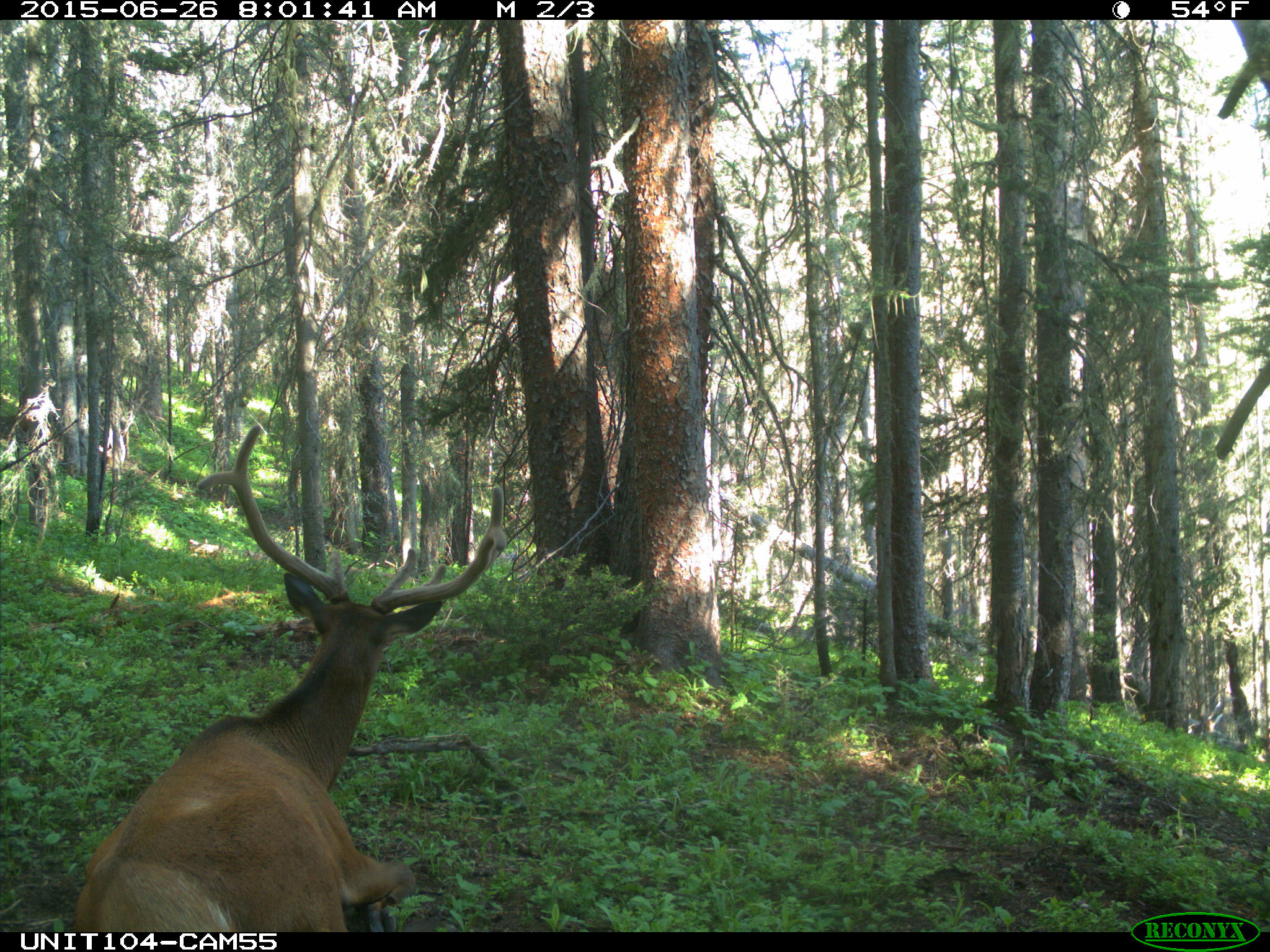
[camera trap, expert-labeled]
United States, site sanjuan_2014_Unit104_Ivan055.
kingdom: Animalia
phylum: Chordata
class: Mammalia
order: Artiodactyla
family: Cervidae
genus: Cervus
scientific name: Cervus elaphus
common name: red deer